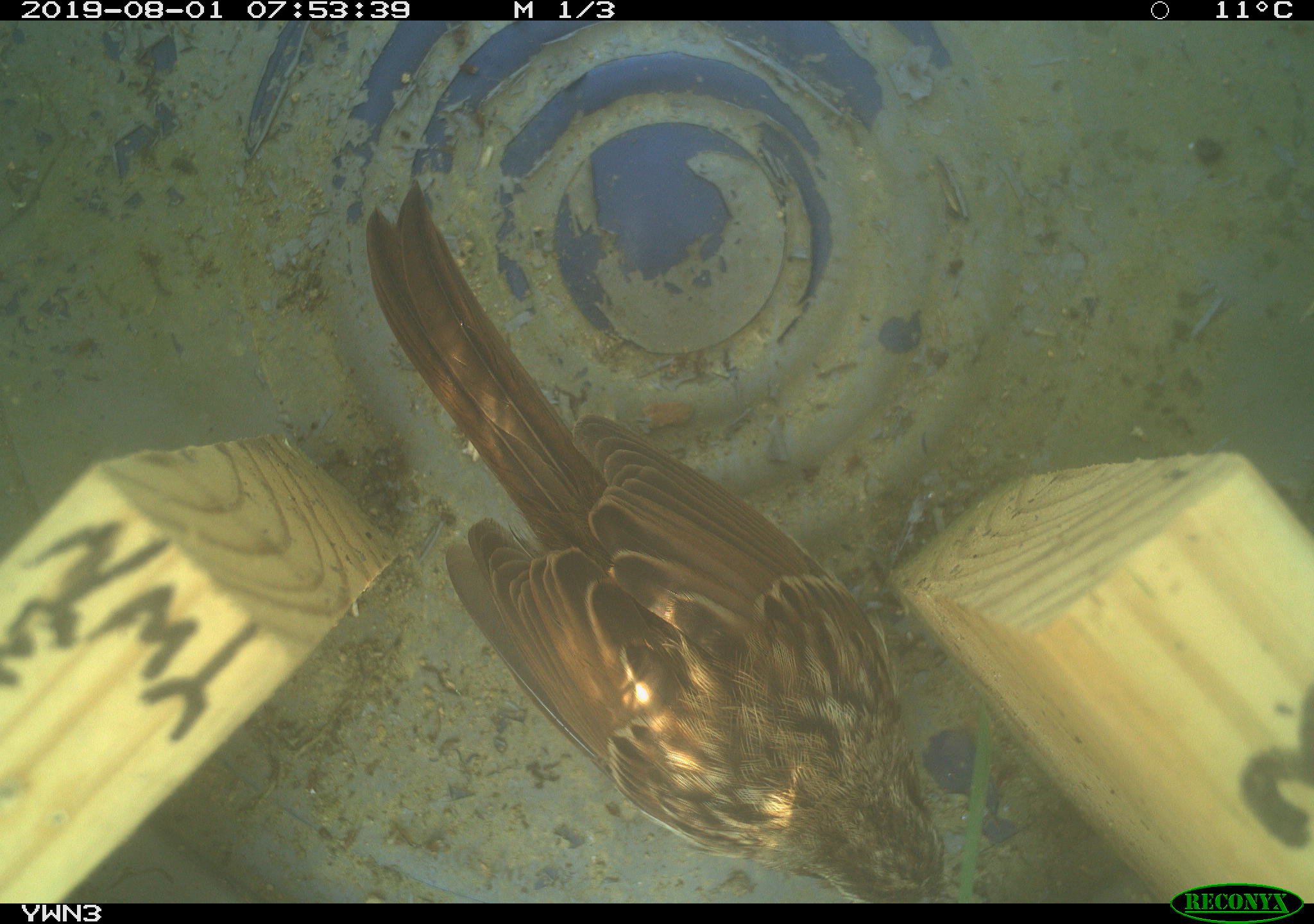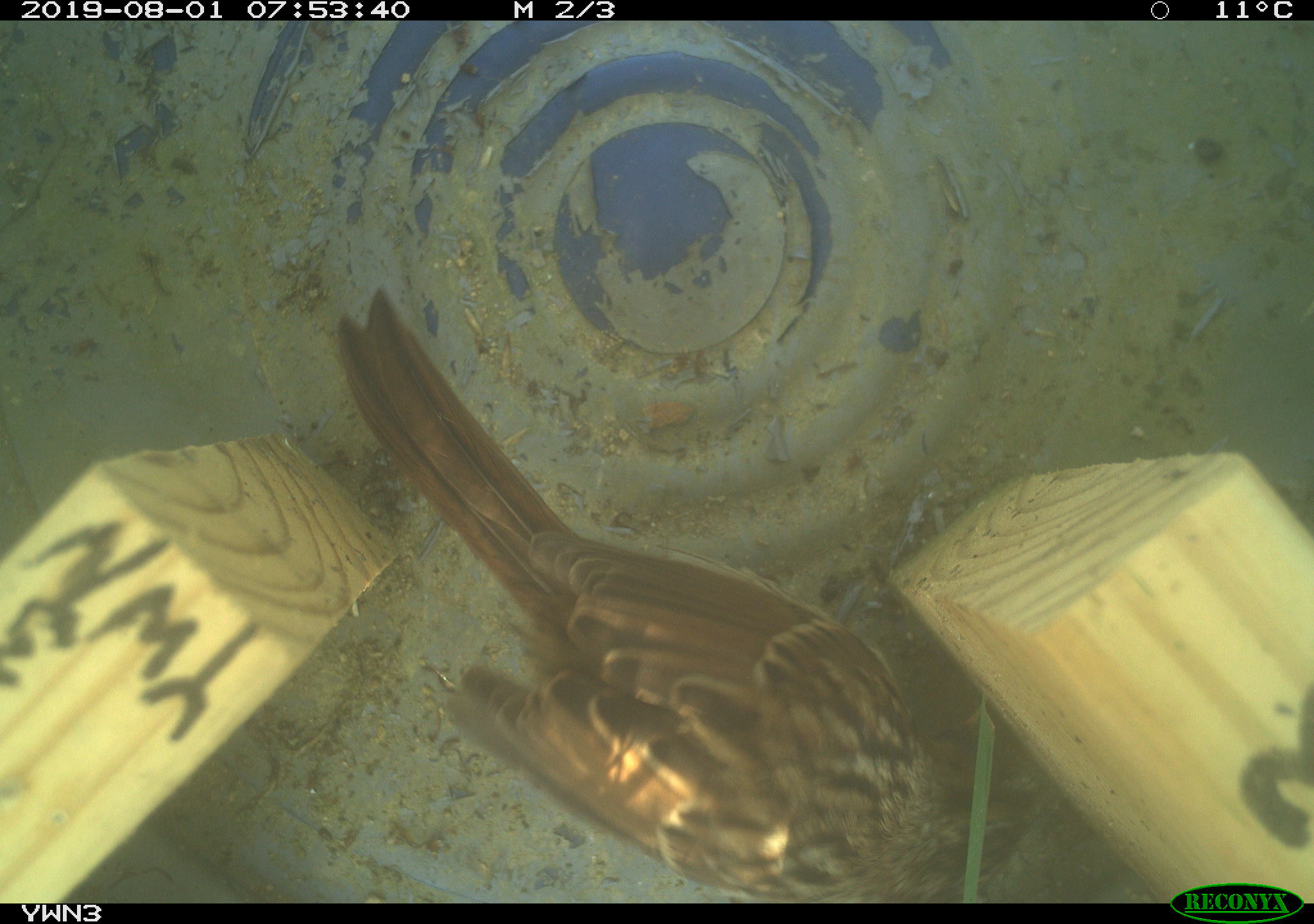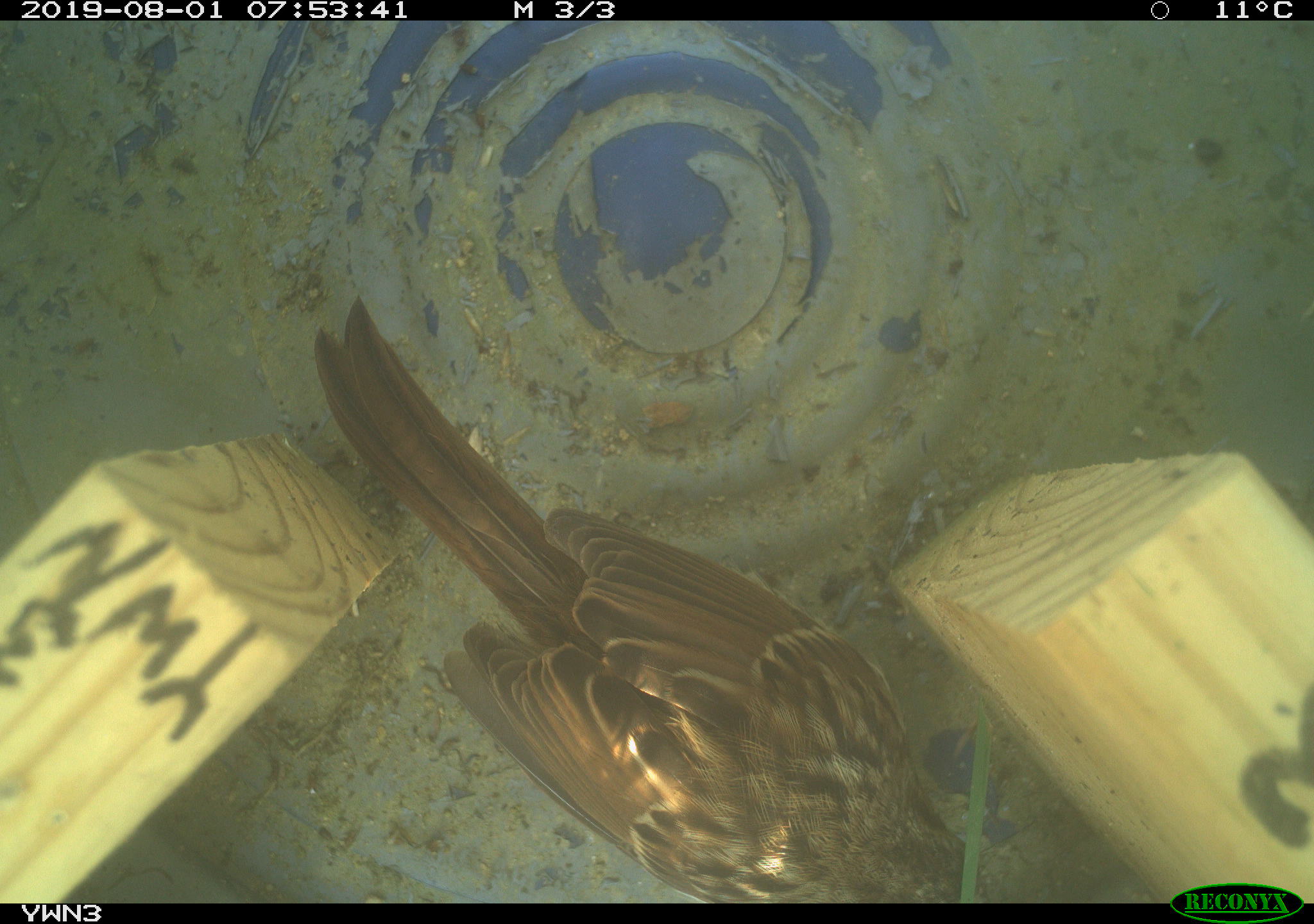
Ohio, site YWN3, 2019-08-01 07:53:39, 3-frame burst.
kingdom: Animalia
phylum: Chordata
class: Aves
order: Passeriformes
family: Passerellidae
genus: Melospiza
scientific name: Melospiza melodia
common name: song sparrow